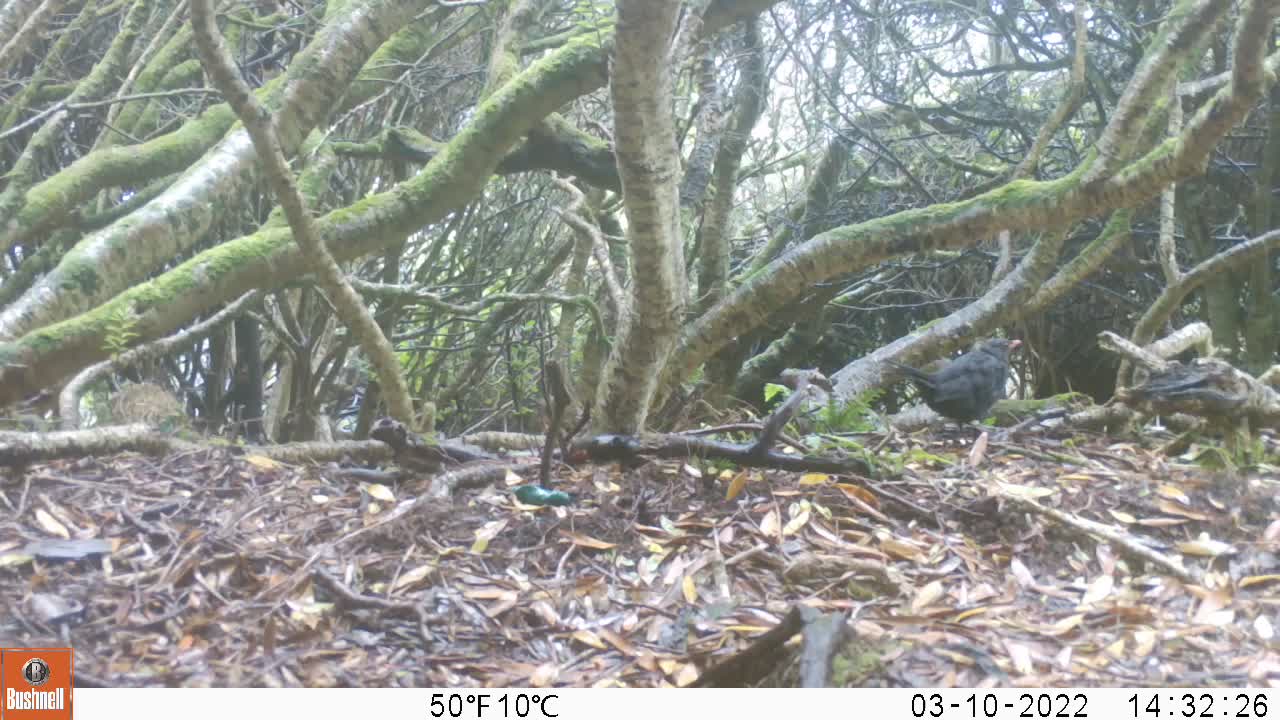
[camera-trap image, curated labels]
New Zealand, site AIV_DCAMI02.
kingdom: Animalia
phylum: Chordata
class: Aves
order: Passeriformes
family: Turdidae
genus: Turdus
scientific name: Turdus merula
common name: eurasian blackbird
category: blackbird